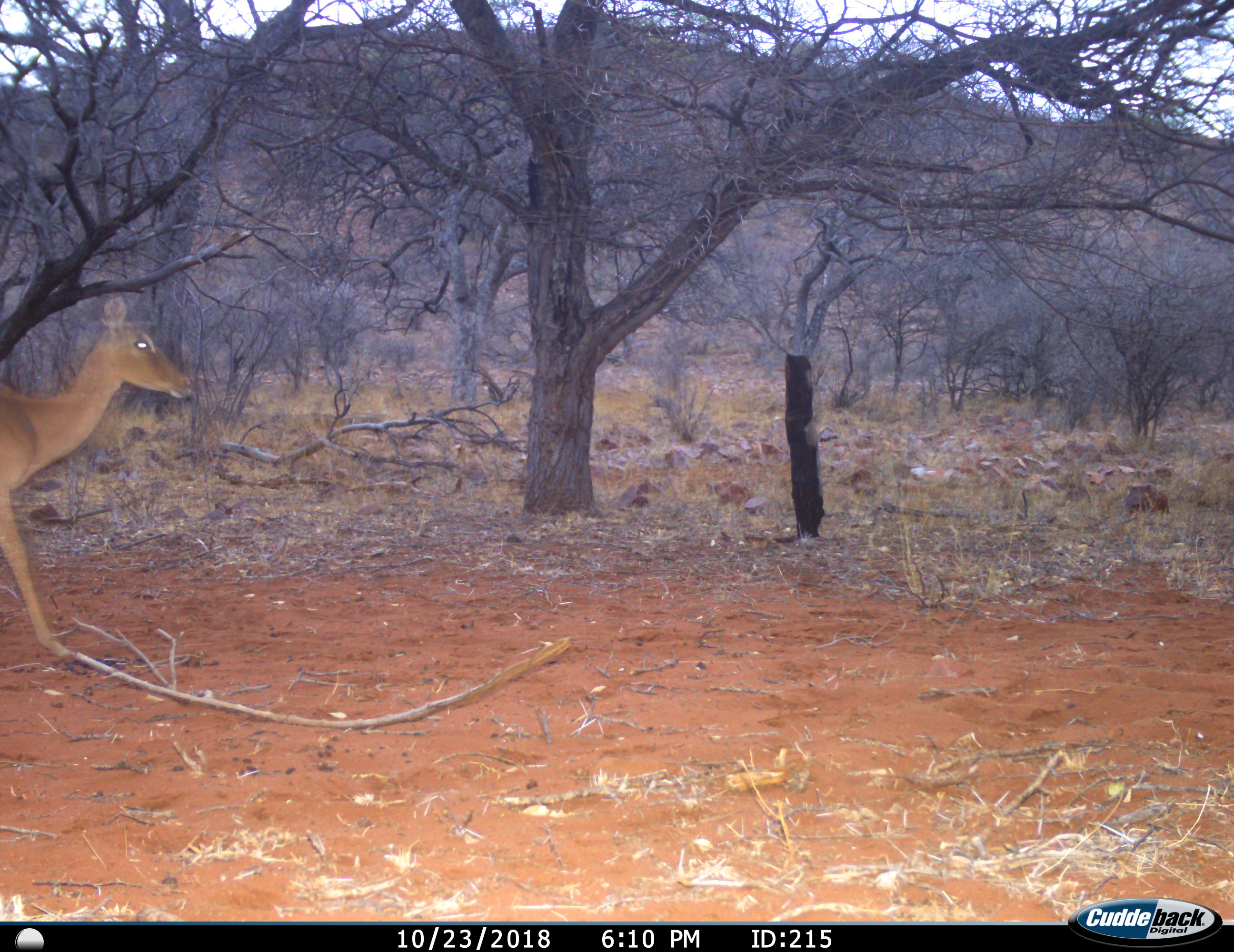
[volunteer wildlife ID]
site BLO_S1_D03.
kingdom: Animalia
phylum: Chordata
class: Mammalia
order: Artiodactyla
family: Bovidae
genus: Aepyceros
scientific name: Aepyceros melampus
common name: impala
Impala (Aepyceros melampus), count 1. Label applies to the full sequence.